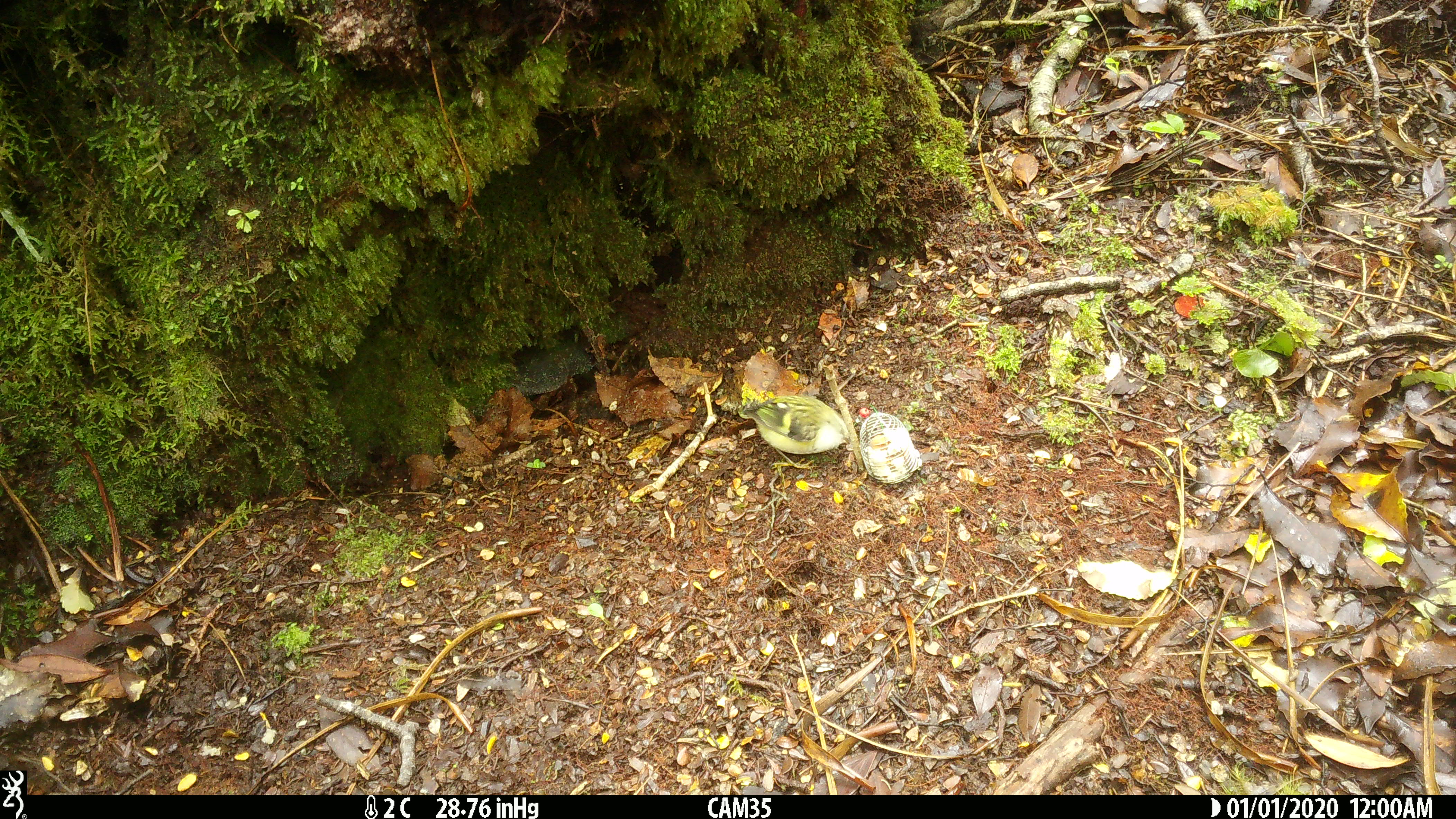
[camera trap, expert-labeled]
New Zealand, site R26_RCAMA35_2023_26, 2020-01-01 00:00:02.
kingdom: Animalia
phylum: Chordata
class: Aves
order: Passeriformes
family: Acanthisittidae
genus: Acanthisitta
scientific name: Acanthisitta chloris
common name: rifleman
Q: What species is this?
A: Rifleman (Acanthisitta chloris).